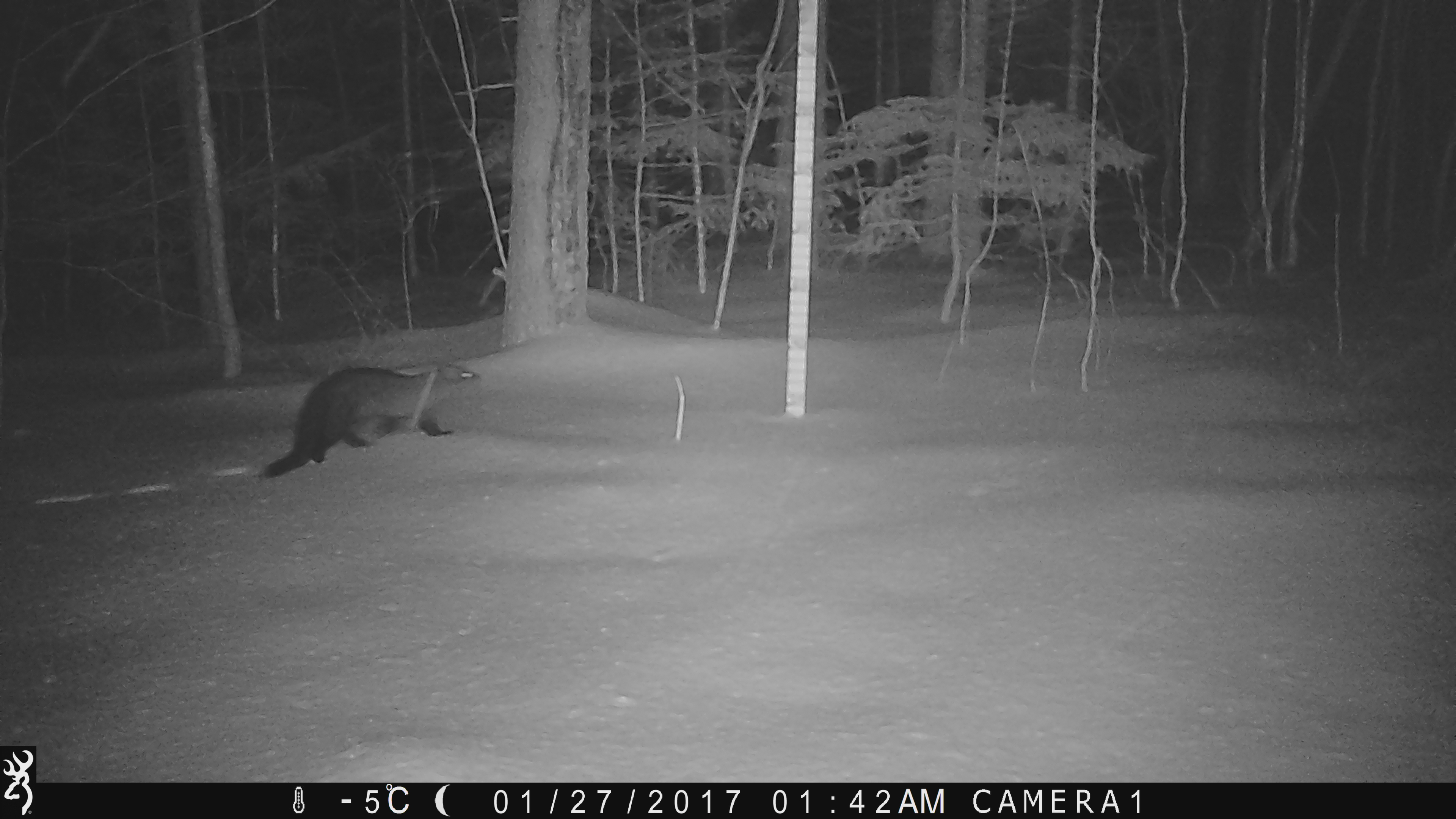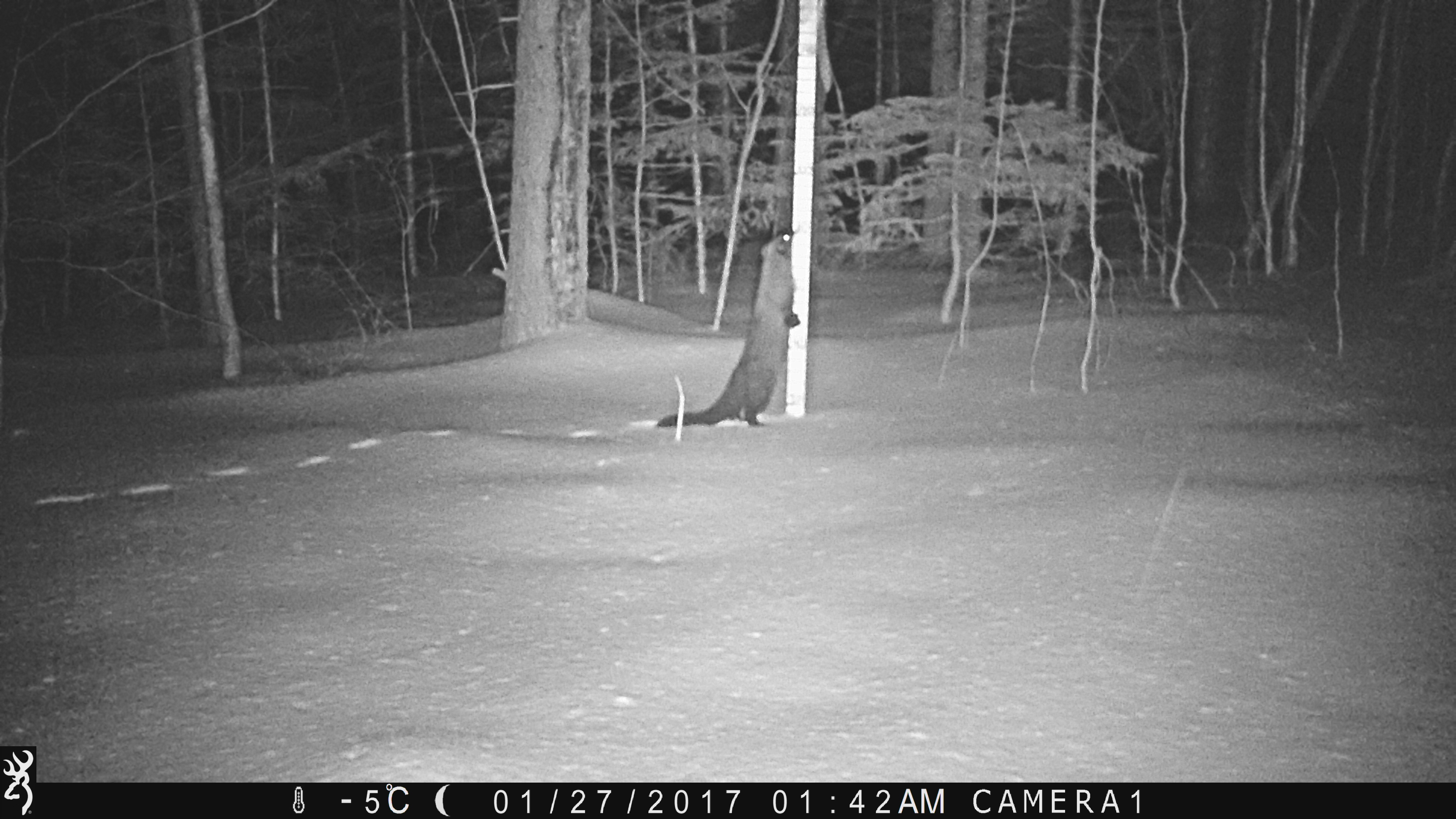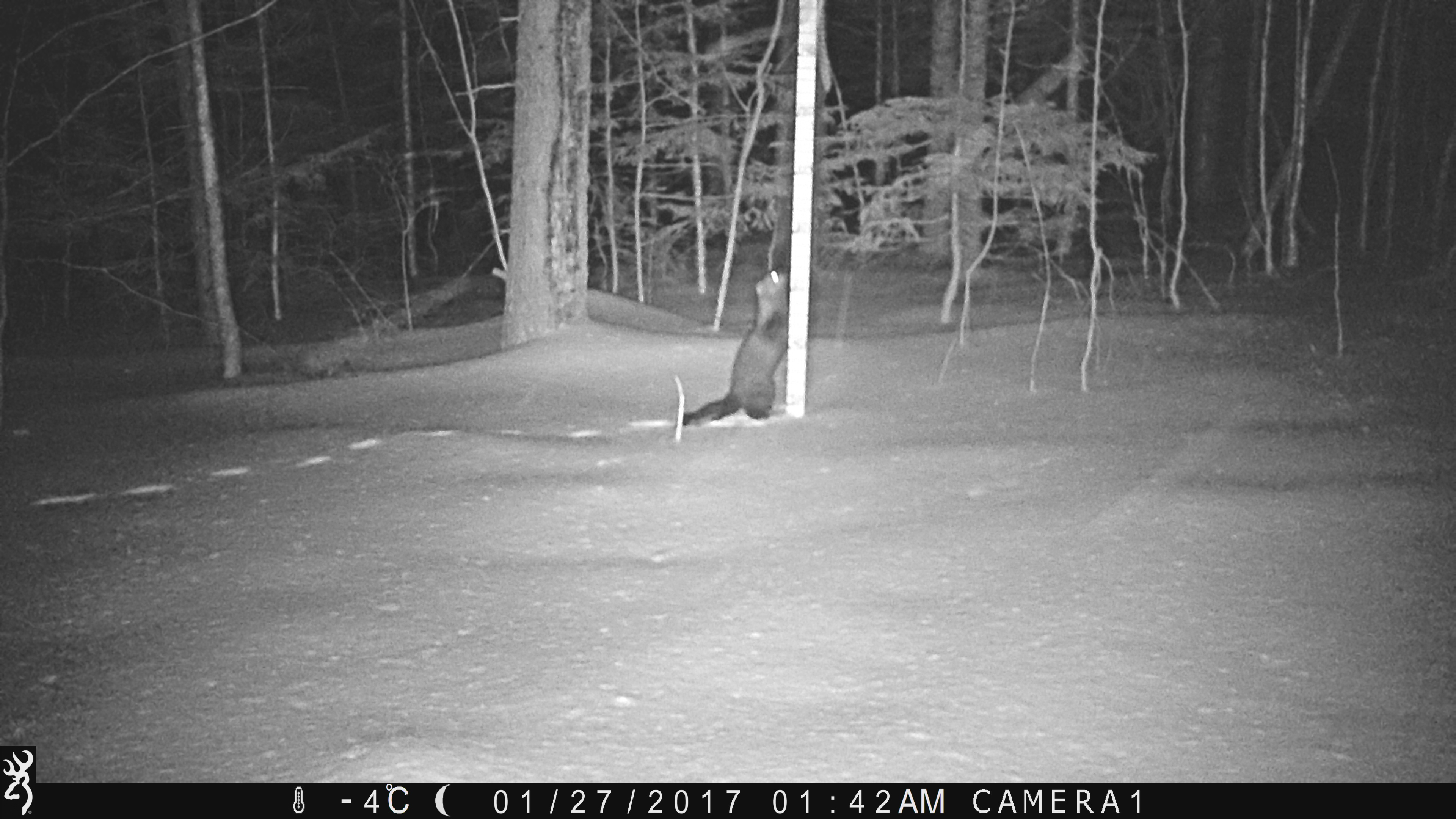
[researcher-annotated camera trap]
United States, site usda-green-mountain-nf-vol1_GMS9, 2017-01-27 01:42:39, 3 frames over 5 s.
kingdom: Animalia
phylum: Chordata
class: Mammalia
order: Carnivora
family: Mustelidae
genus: Pekania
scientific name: Pekania pennanti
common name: fisher